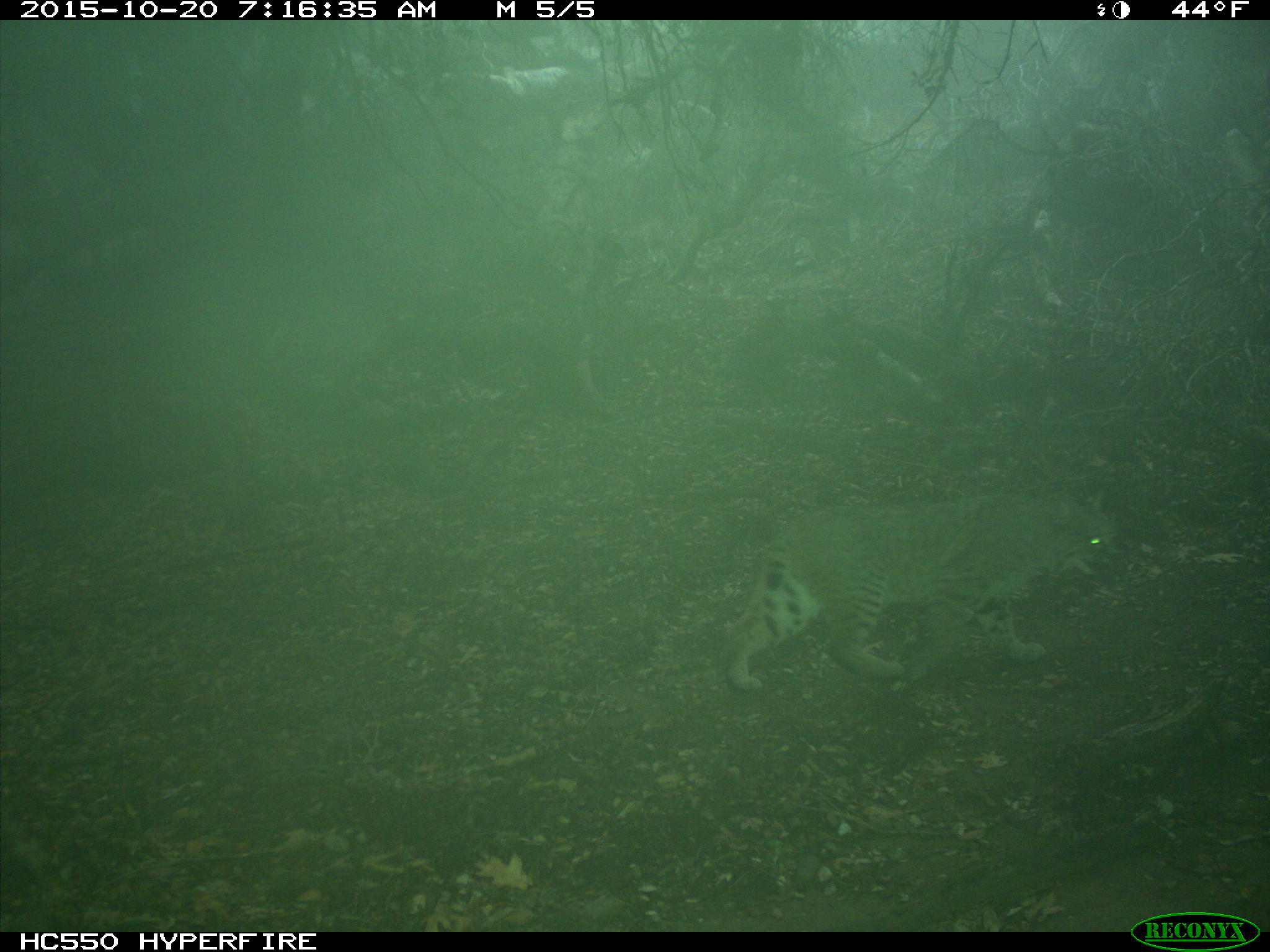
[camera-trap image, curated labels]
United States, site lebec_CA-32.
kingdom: Animalia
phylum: Chordata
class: Mammalia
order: Carnivora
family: Felidae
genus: Lynx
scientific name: Lynx rufus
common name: bobcat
Lynx rufus (bobcat).